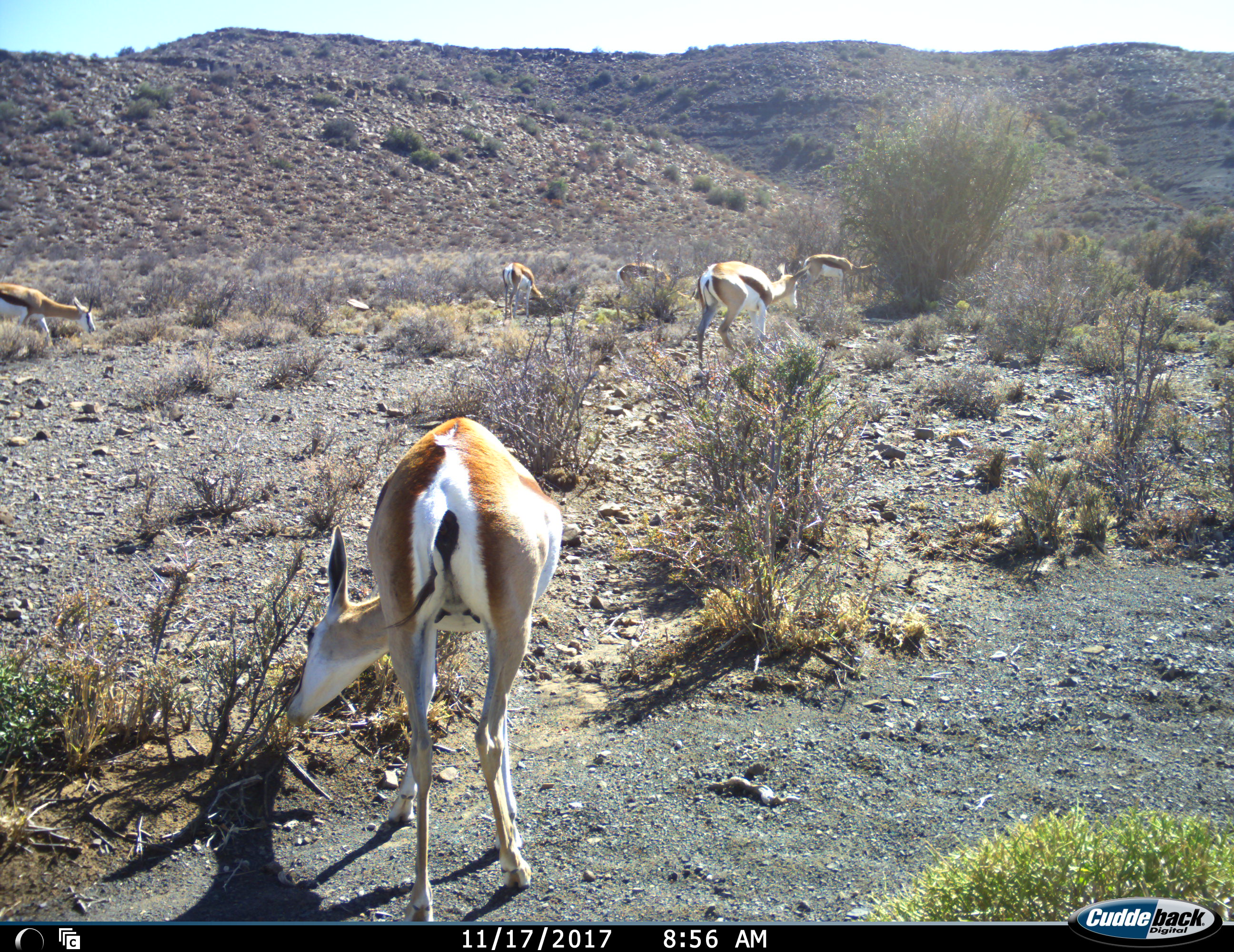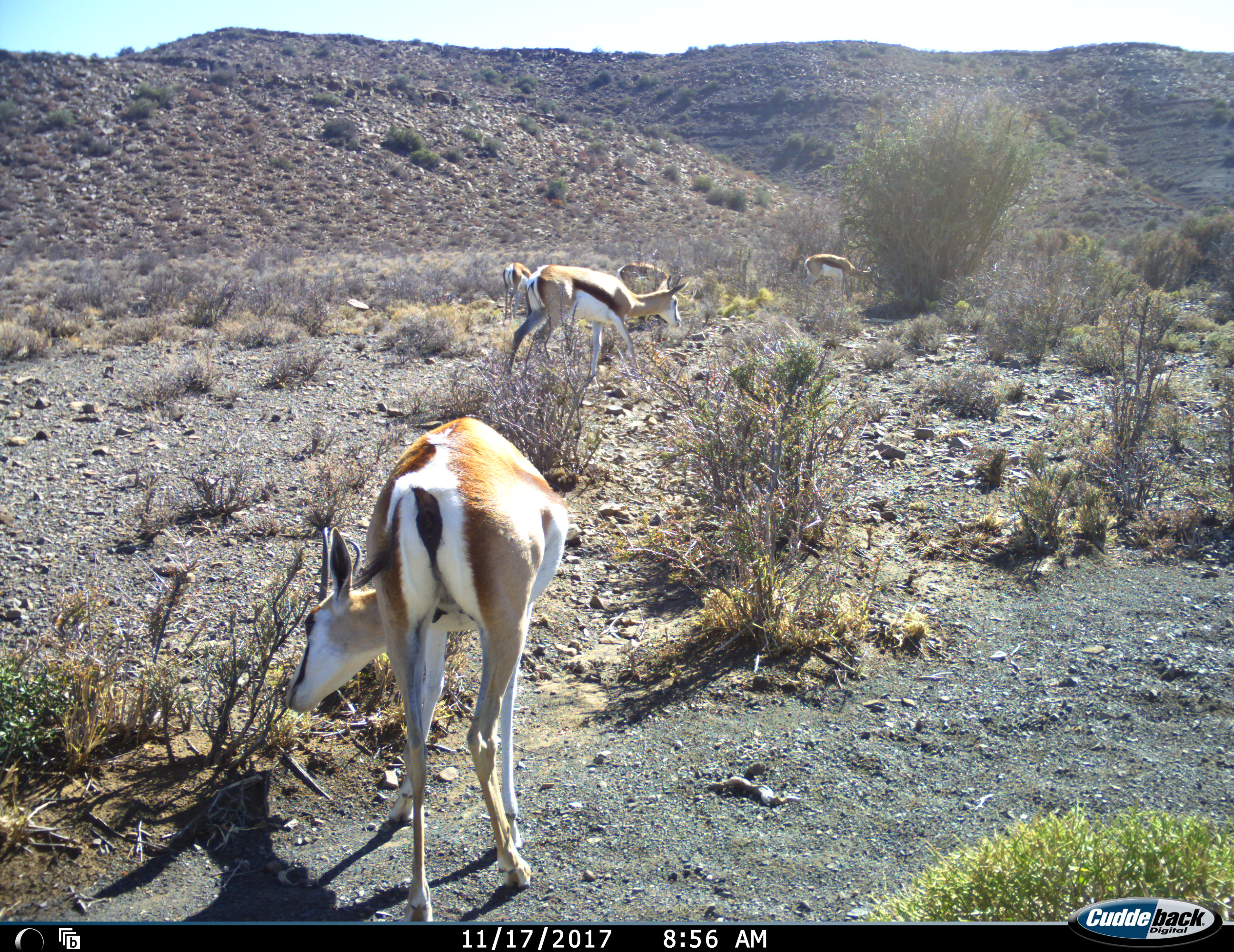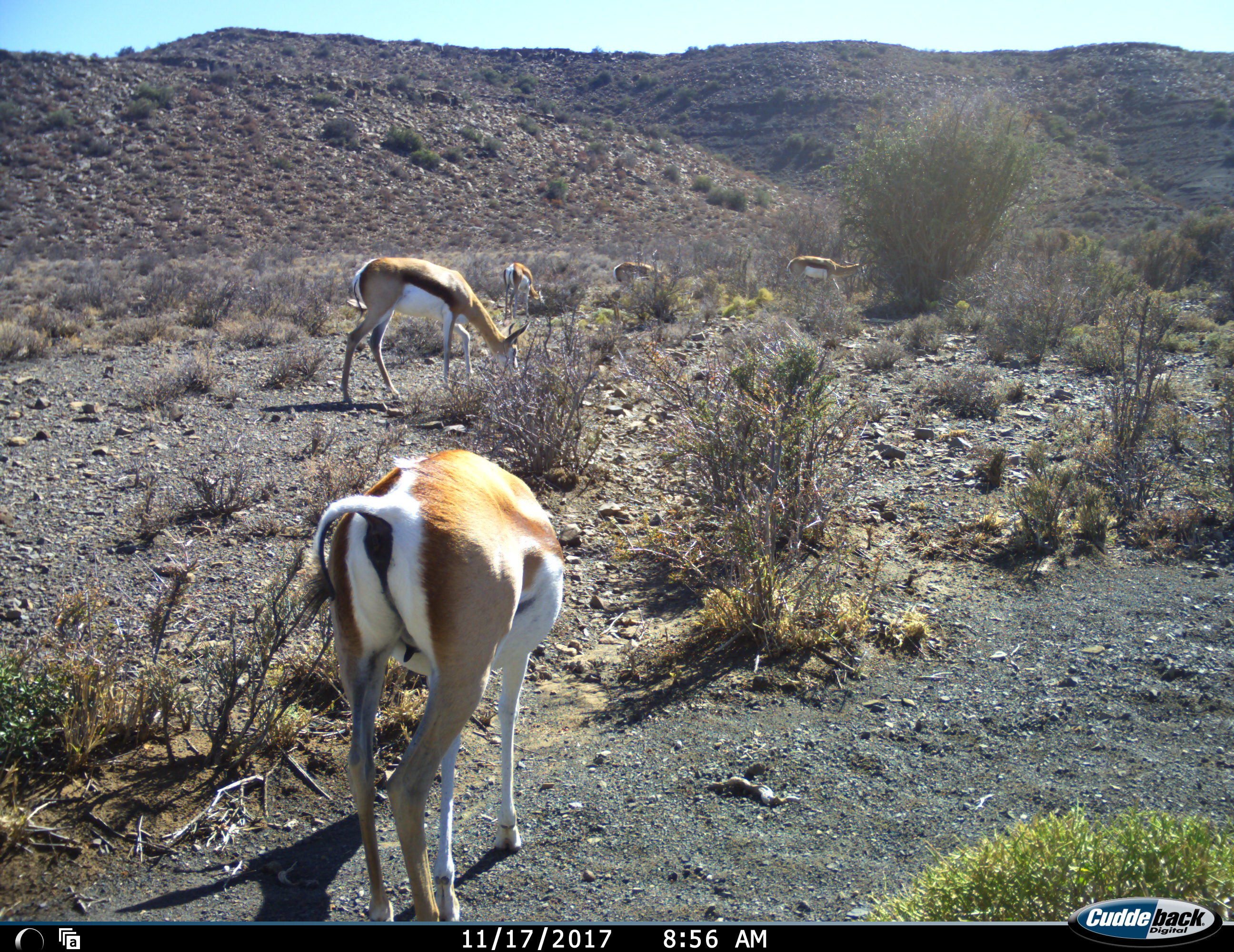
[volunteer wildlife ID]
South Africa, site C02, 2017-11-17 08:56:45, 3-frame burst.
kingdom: Animalia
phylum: Chordata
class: Mammalia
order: Artiodactyla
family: Bovidae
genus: Antidorcas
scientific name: Antidorcas marsupialis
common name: springbok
Springbok (Antidorcas marsupialis), count 6. Behavior (volunteer vote fractions): standing 30%, resting 0%, moving 90%, interacting 0%. Young present (vote fraction): 0%. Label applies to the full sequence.